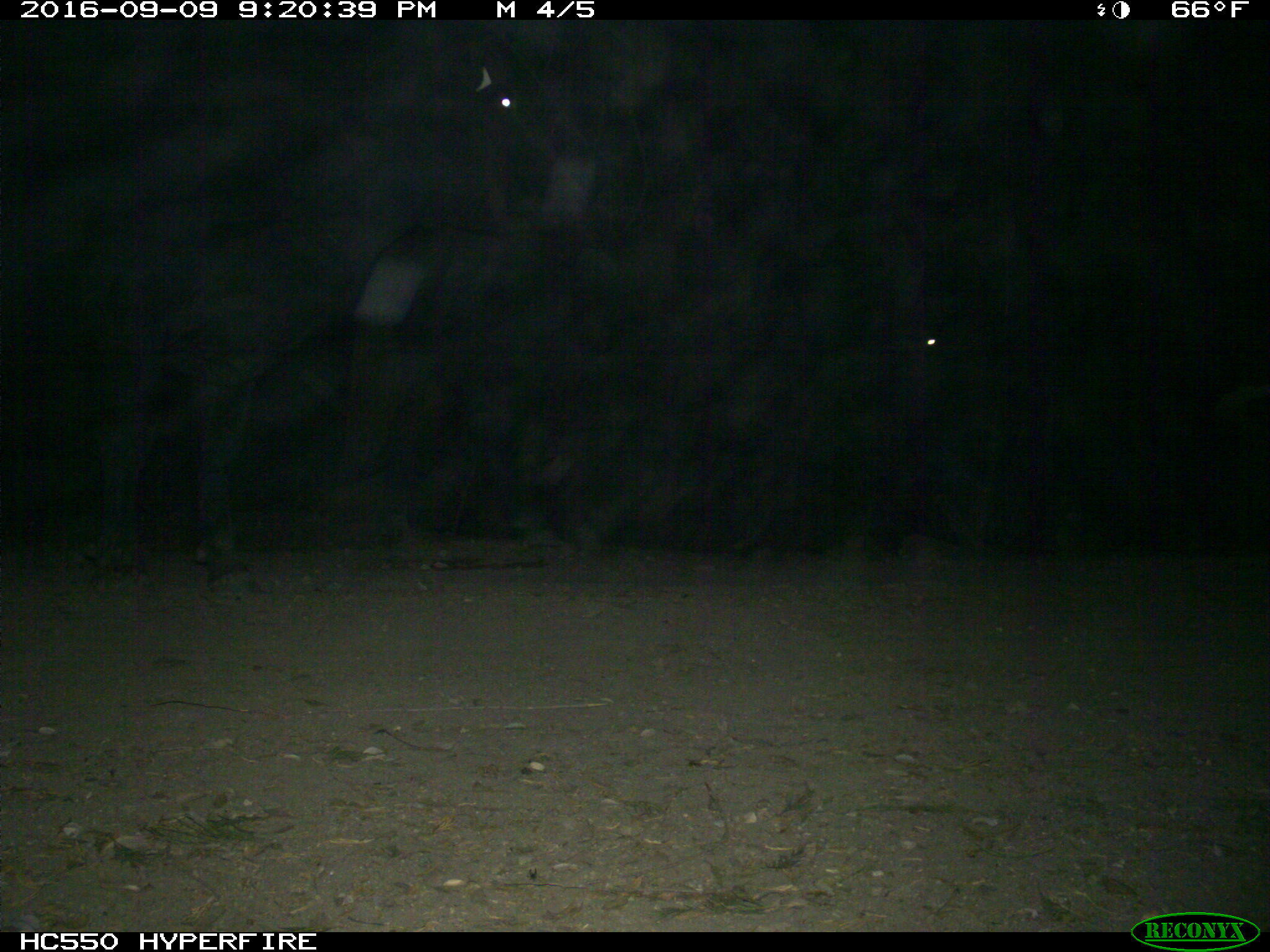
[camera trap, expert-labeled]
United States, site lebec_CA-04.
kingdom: Animalia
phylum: Chordata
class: Mammalia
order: Artiodactyla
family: Bovidae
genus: Bos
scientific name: Bos taurus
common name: domestic cow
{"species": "Bos taurus (domestic cow)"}